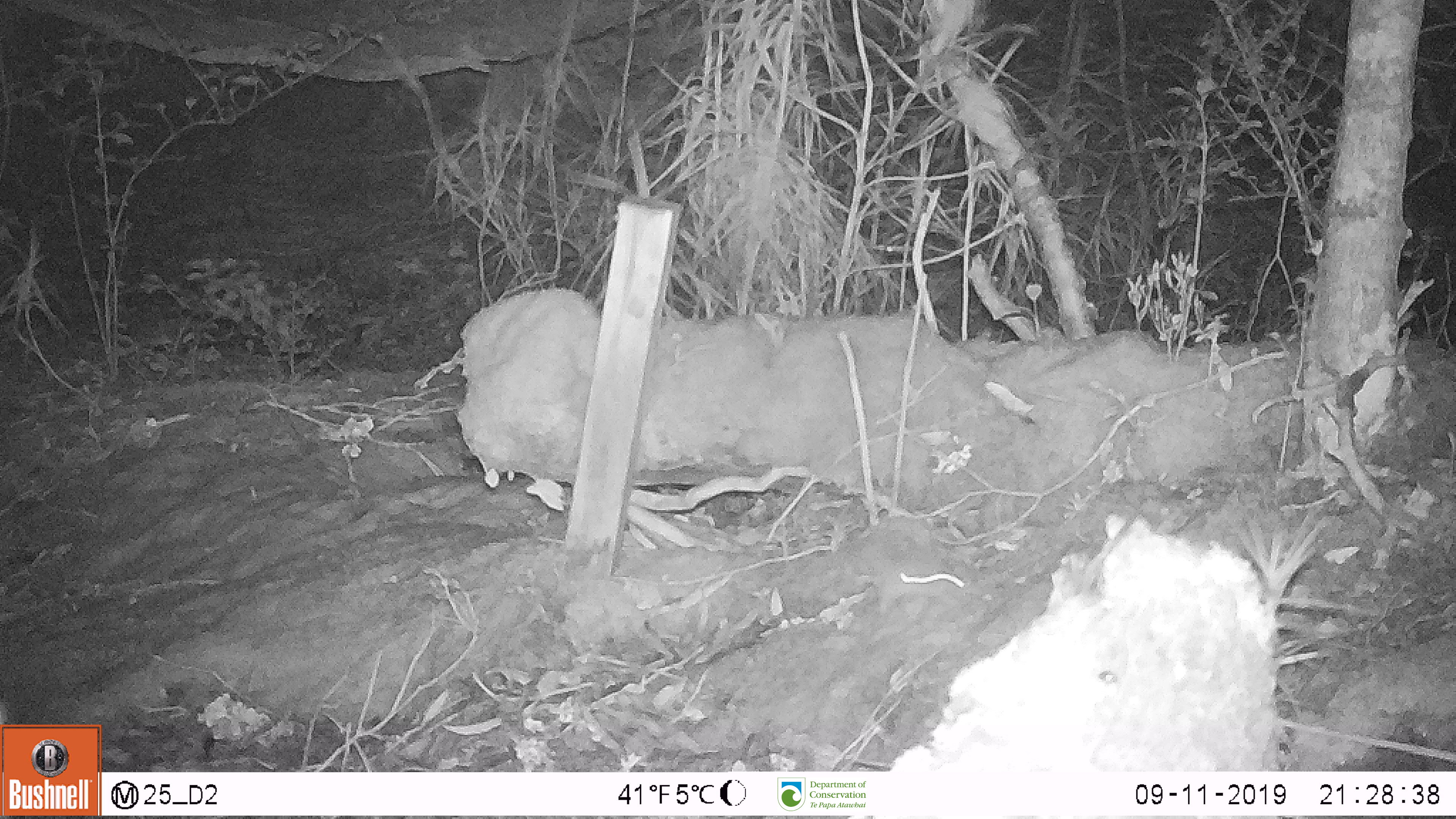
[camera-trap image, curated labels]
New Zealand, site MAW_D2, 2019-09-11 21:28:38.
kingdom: Animalia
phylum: Chordata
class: Mammalia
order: Rodentia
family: Muridae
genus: Mus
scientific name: Mus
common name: mouse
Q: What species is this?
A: Mouse (Mus).